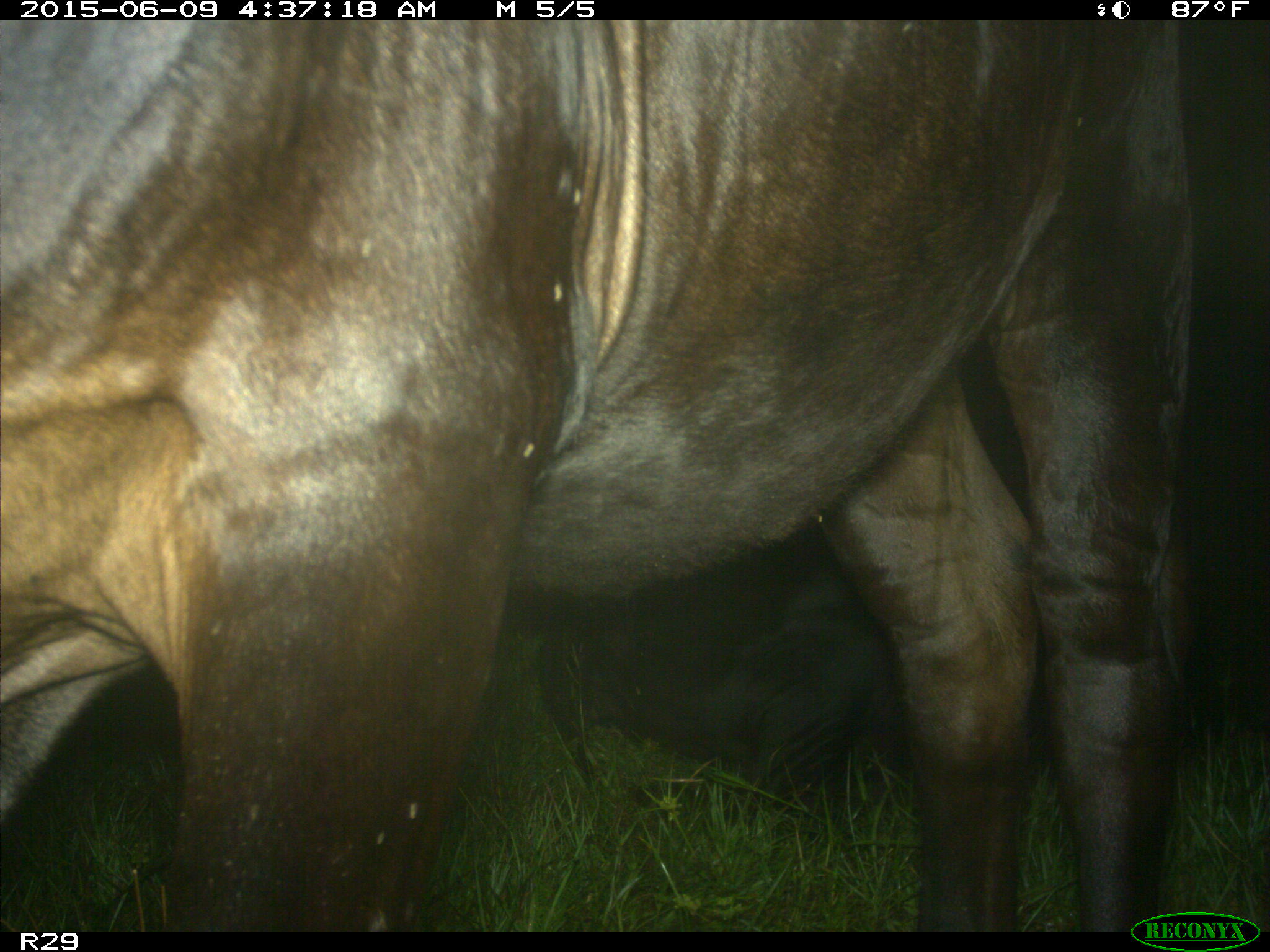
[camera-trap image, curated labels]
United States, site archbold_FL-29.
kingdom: Animalia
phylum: Chordata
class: Mammalia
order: Artiodactyla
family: Bovidae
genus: Bos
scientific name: Bos taurus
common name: domestic cow